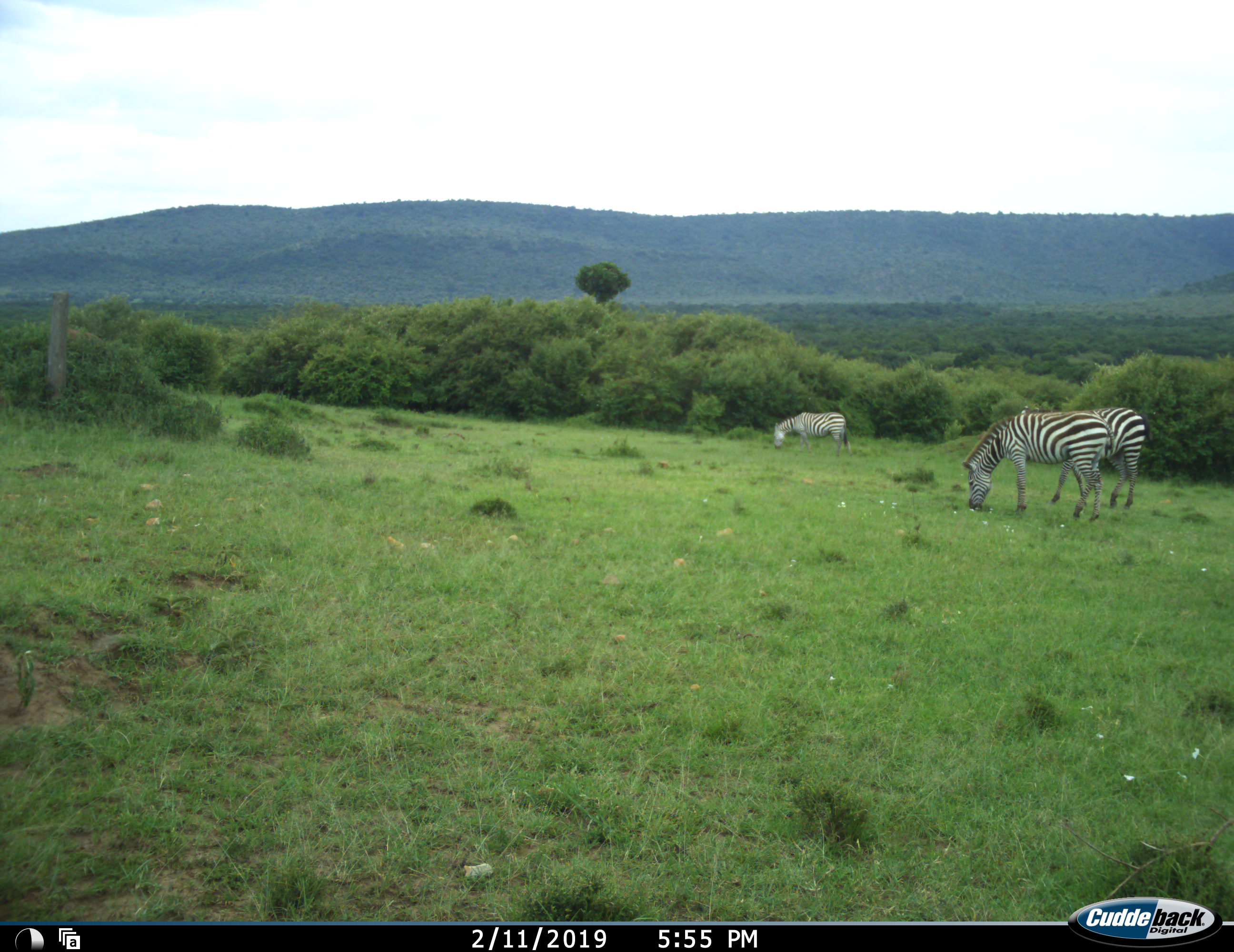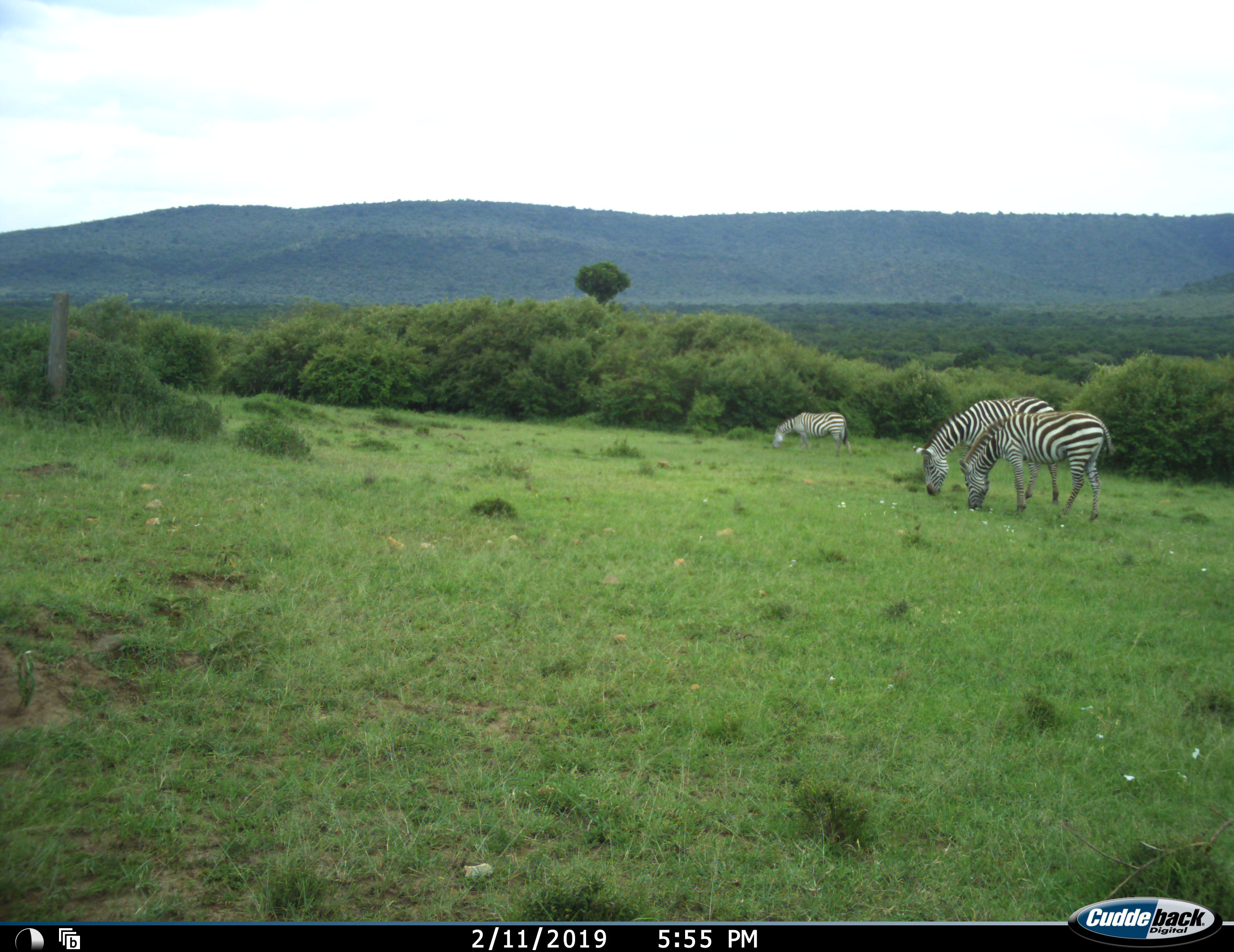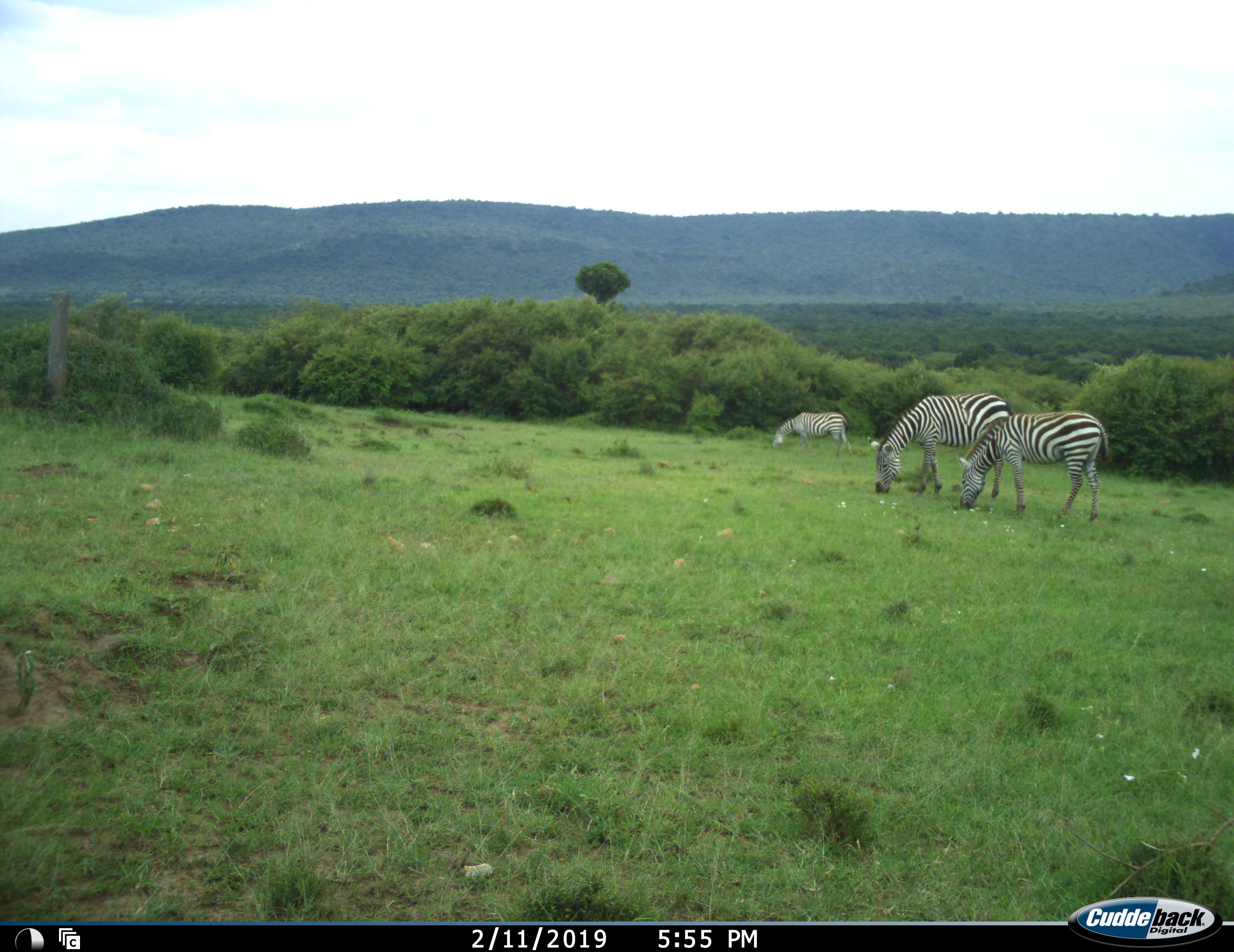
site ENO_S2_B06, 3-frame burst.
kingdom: Animalia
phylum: Chordata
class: Mammalia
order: Perissodactyla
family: Equidae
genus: Equus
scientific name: Equus quagga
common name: plains zebra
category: zebraplains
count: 3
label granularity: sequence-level